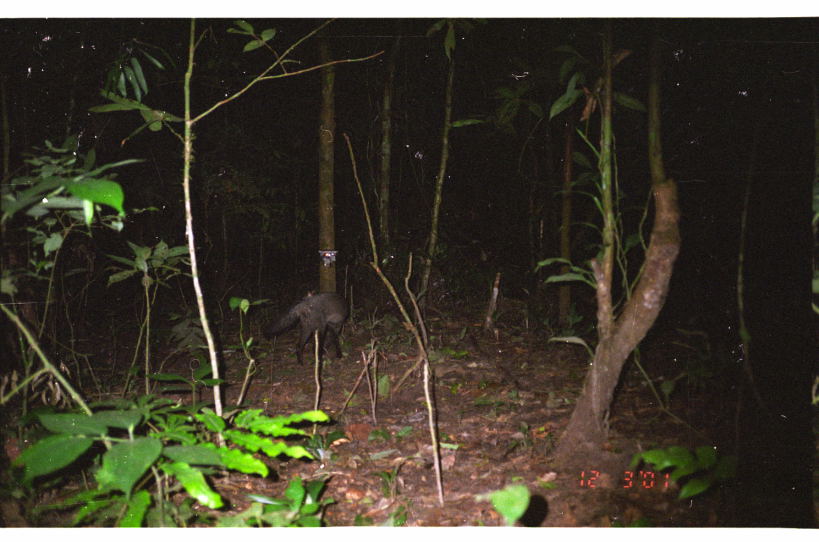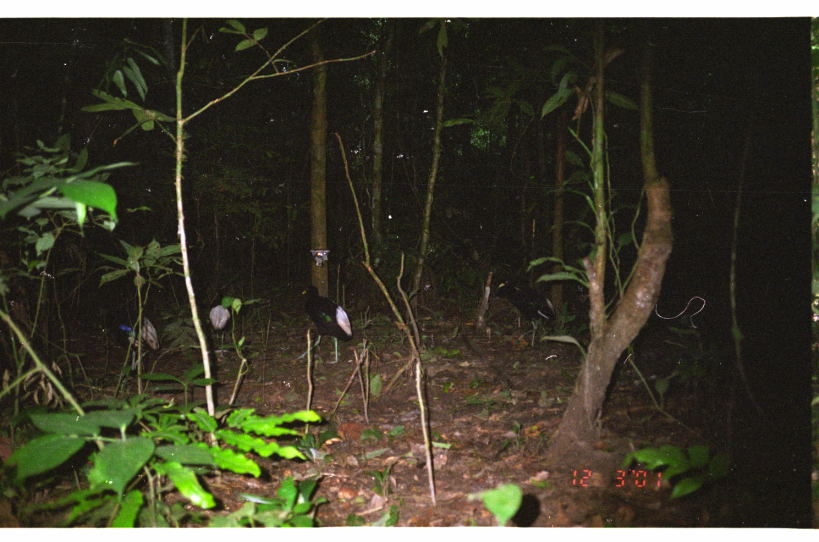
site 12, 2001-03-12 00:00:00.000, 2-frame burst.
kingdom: Animalia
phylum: Chordata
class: Mammalia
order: Carnivora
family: Canidae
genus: Atelocynus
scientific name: Atelocynus microtis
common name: short-eared dog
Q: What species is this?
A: Atelocynus microtis (short-eared dog).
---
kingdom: Animalia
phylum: Chordata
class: Aves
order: Gruiformes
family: Psophiidae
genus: Psophia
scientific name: Psophia leucoptera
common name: pale-winged trumpeter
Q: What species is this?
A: Psophia leucoptera (pale-winged trumpeter).